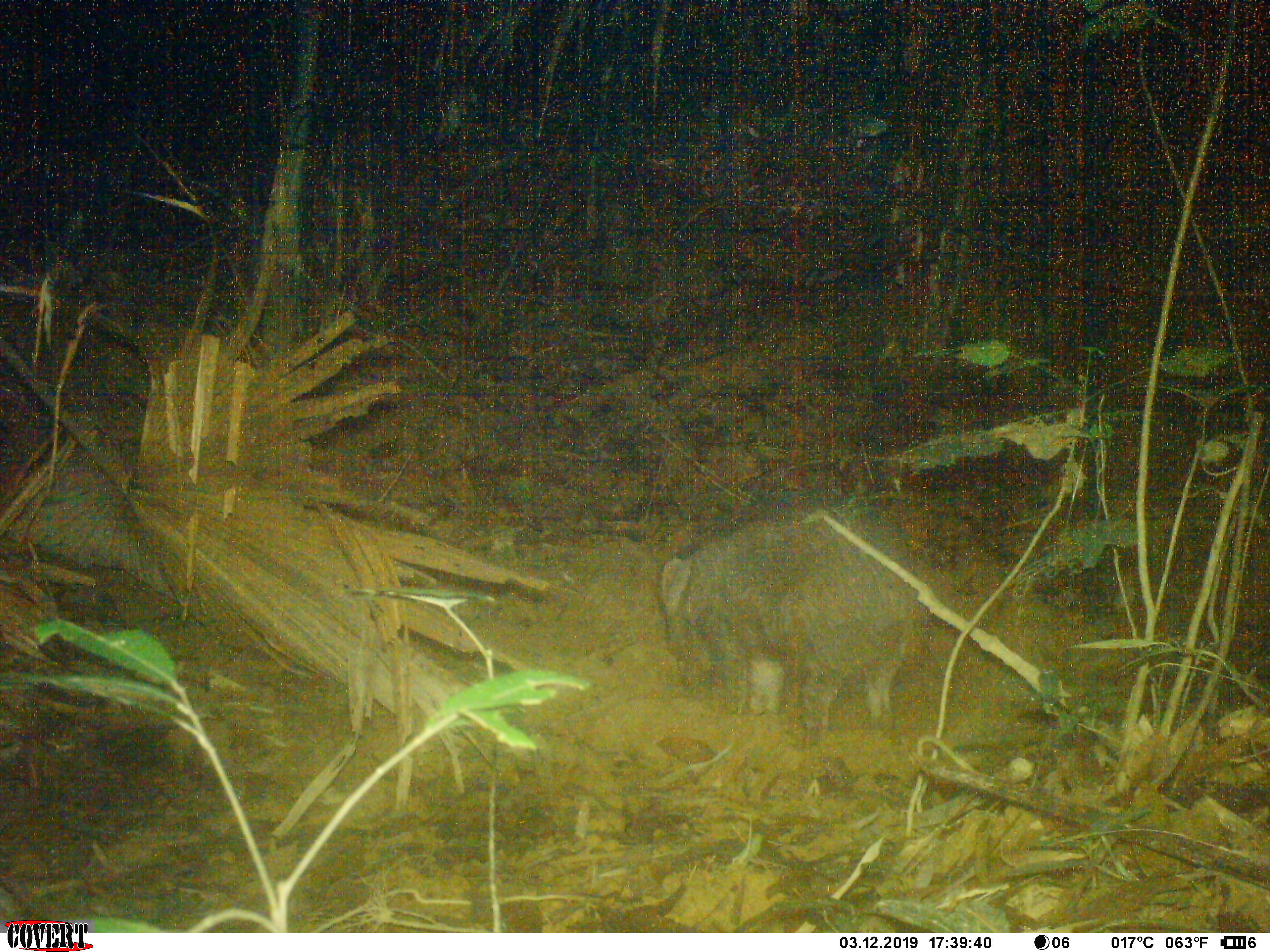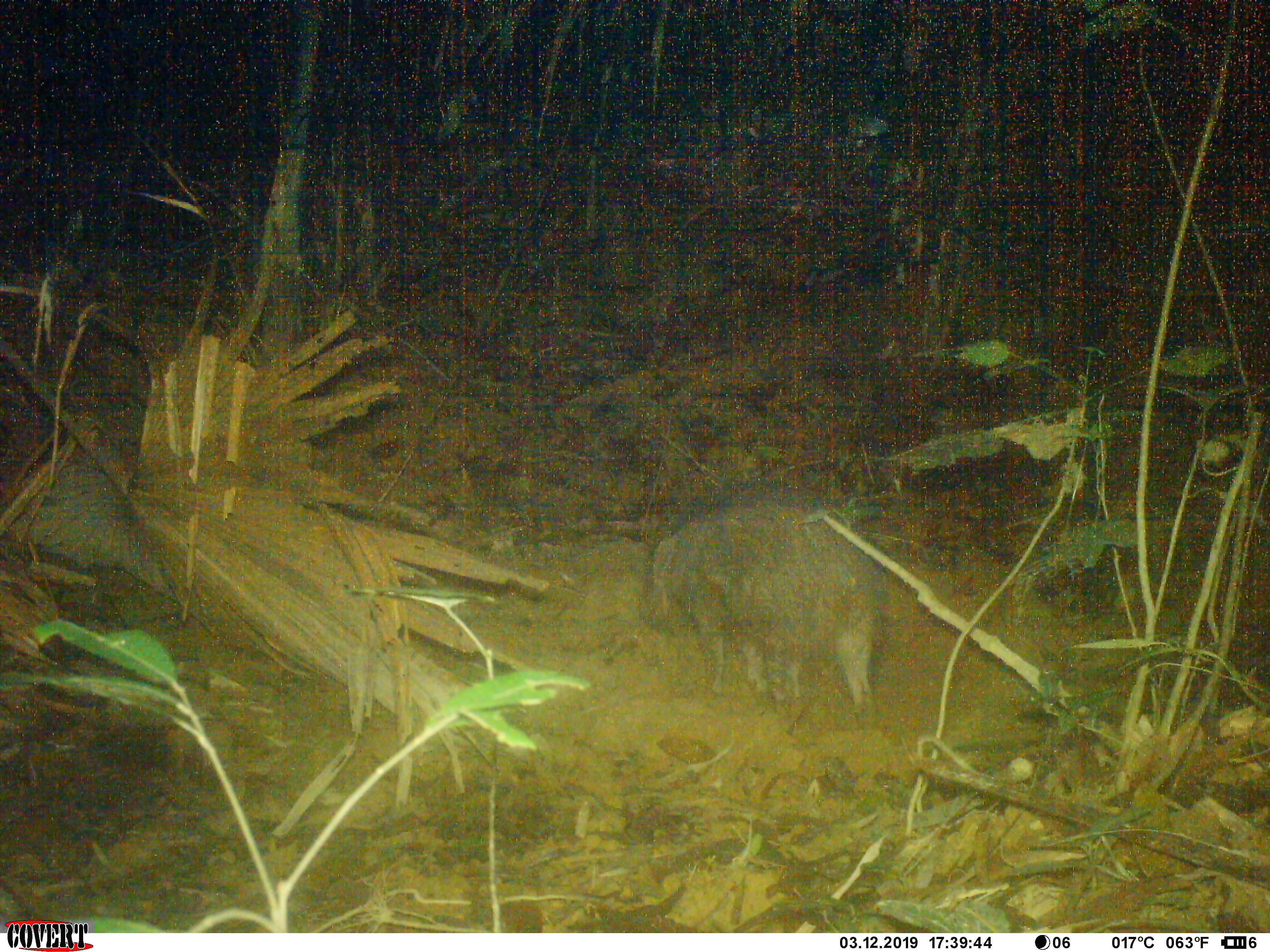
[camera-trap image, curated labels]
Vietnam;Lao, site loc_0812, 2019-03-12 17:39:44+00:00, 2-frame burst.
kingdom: Animalia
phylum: Chordata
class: Mammalia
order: Artiodactyla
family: Suidae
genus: Sus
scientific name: Sus scrofa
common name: eurasian wild pig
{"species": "eurasian wild pig (Sus scrofa)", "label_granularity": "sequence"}